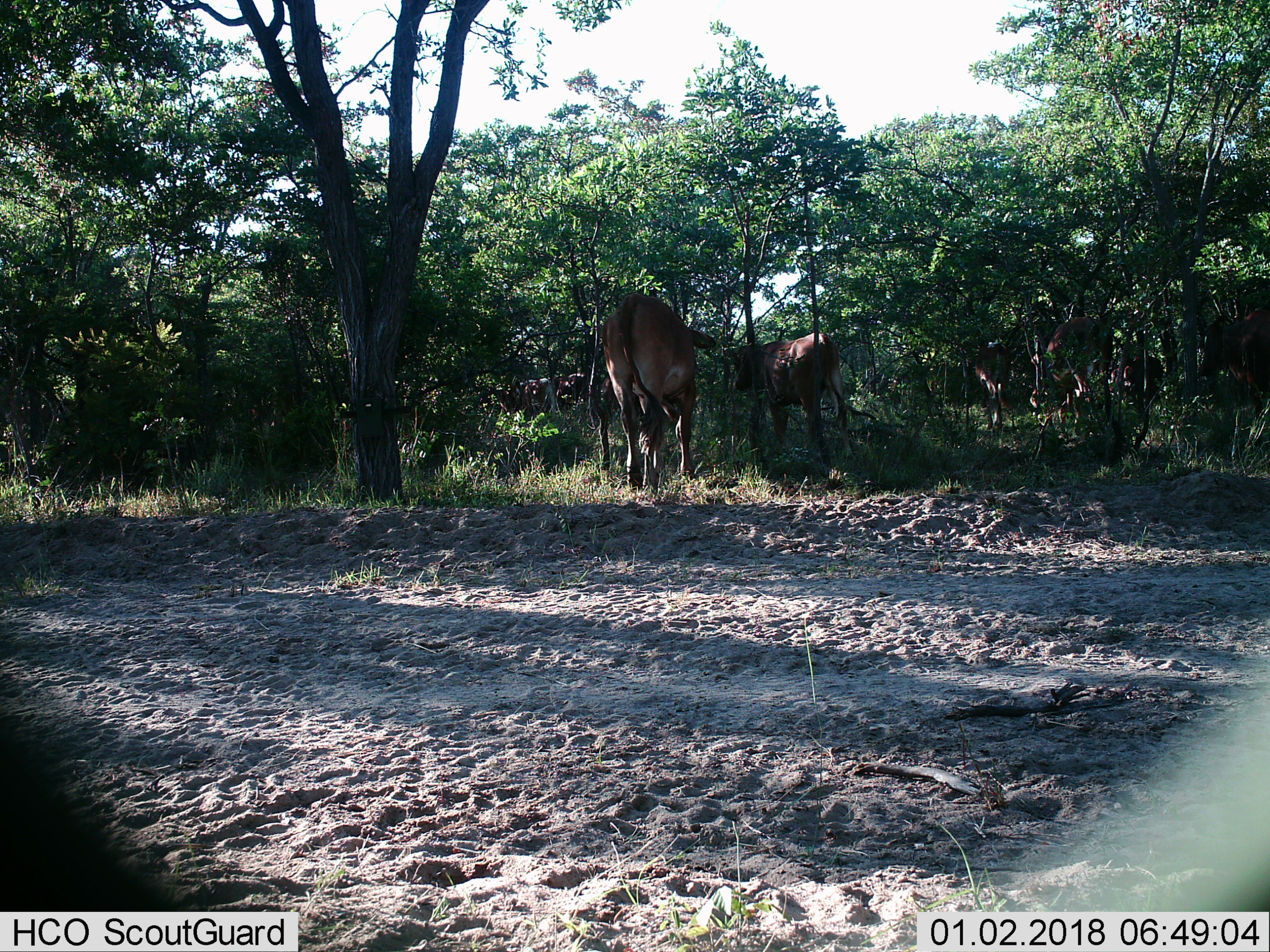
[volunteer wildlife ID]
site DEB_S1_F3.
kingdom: Animalia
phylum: Chordata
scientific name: Vertebrata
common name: domestic animal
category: domesticanimal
Domesticanimal (domestic animal) (Vertebrata), count 3. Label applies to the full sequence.